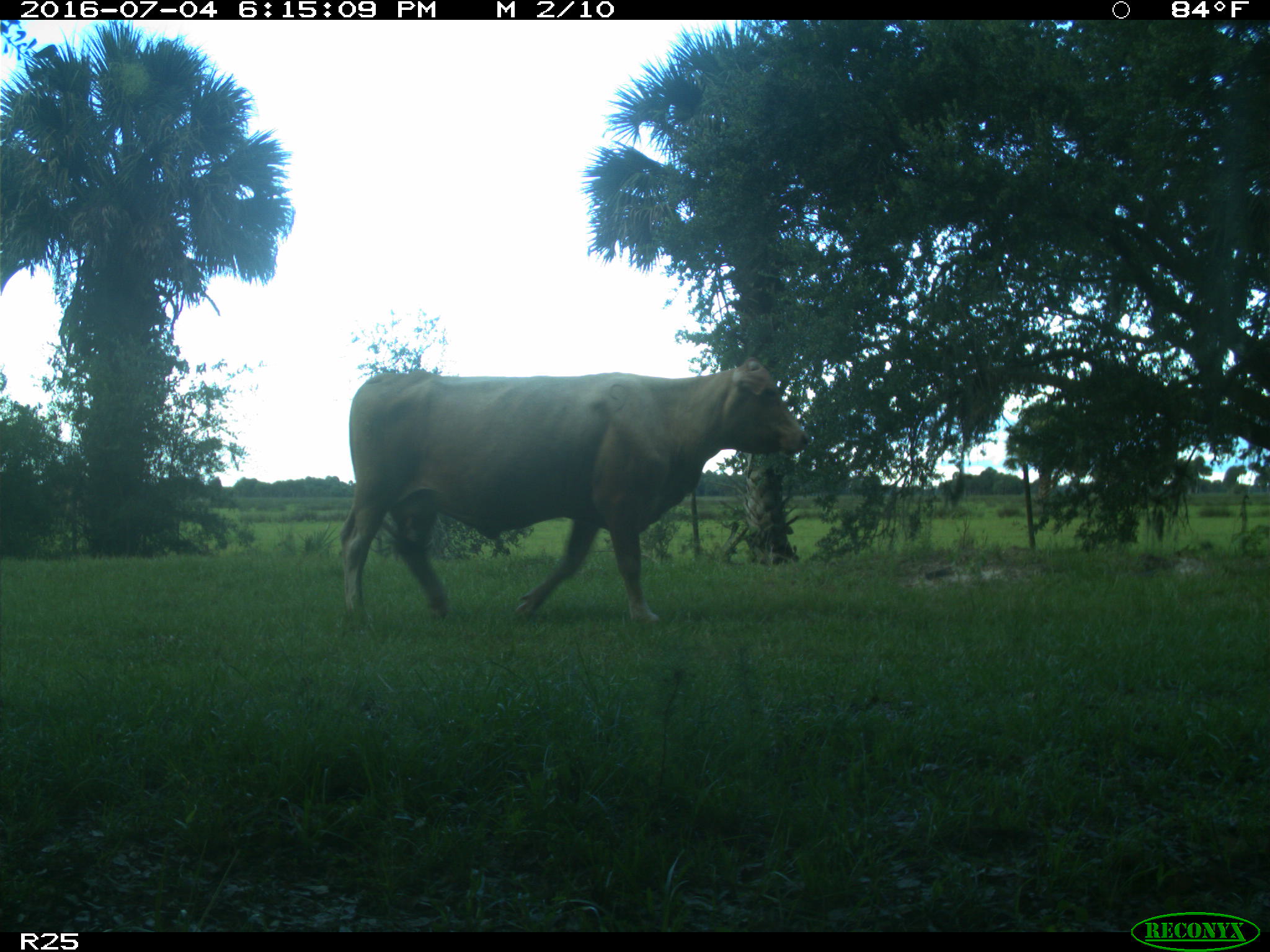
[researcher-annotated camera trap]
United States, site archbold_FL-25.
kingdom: Animalia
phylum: Chordata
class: Mammalia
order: Artiodactyla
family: Bovidae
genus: Bos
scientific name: Bos taurus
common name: domestic cow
Bos taurus (domestic cow).